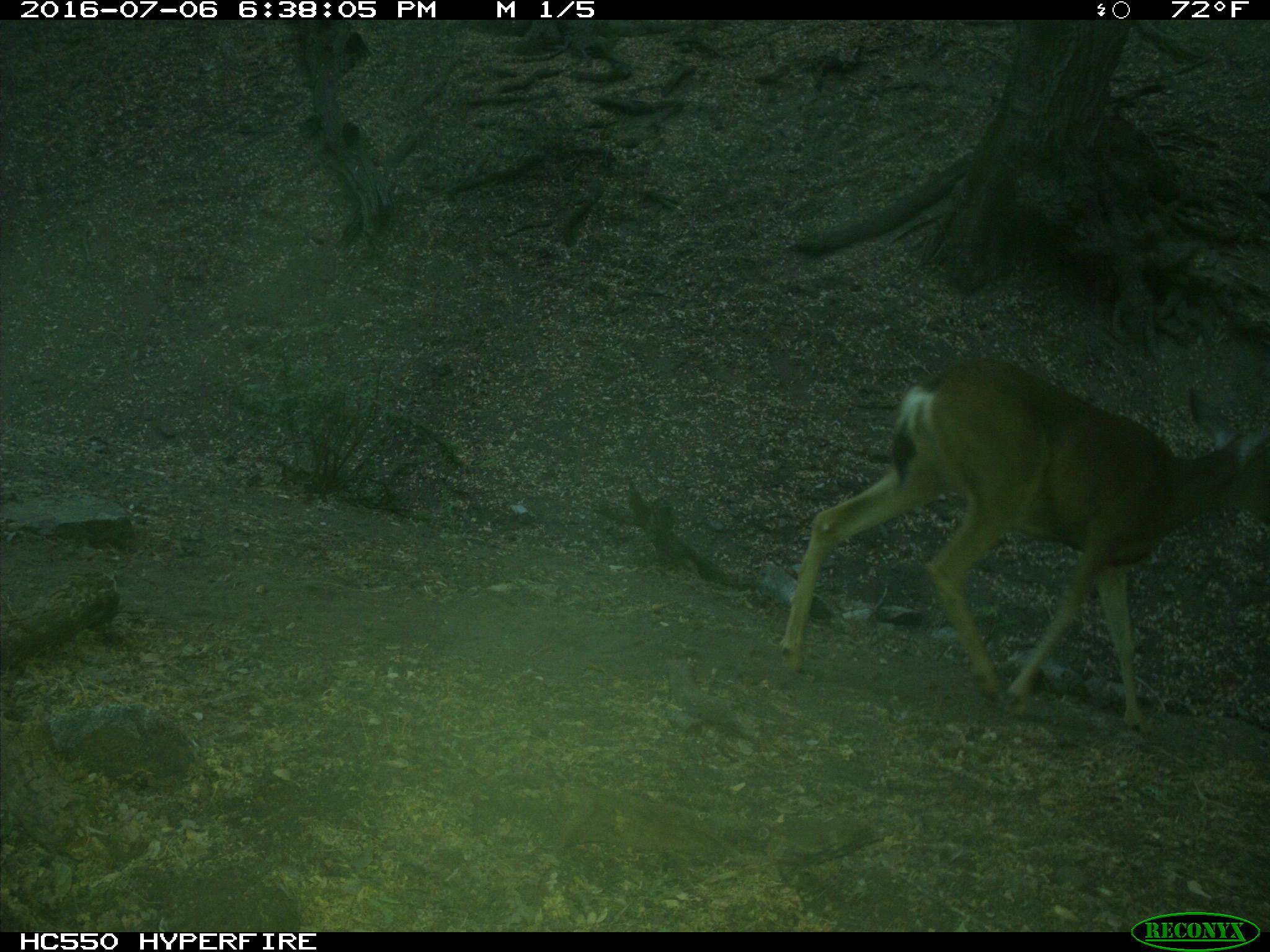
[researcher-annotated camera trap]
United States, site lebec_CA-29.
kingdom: Animalia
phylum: Chordata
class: Mammalia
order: Artiodactyla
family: Cervidae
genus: Odocoileus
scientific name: Odocoileus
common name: deer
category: unidentified deer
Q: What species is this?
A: Unidentified deer (deer) (Odocoileus).